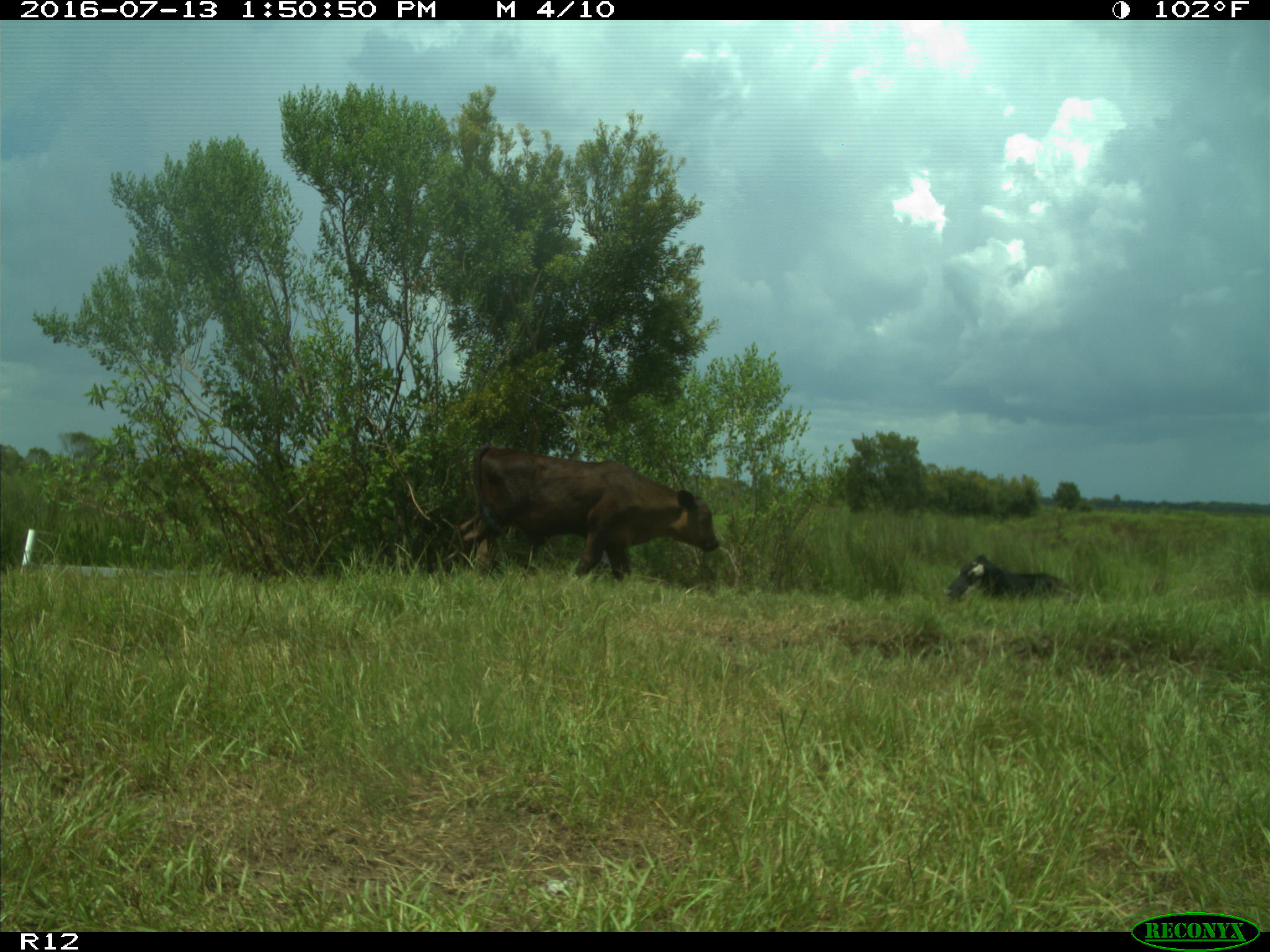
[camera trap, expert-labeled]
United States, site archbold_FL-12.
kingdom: Animalia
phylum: Chordata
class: Mammalia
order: Artiodactyla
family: Bovidae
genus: Bos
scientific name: Bos taurus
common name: domestic cow